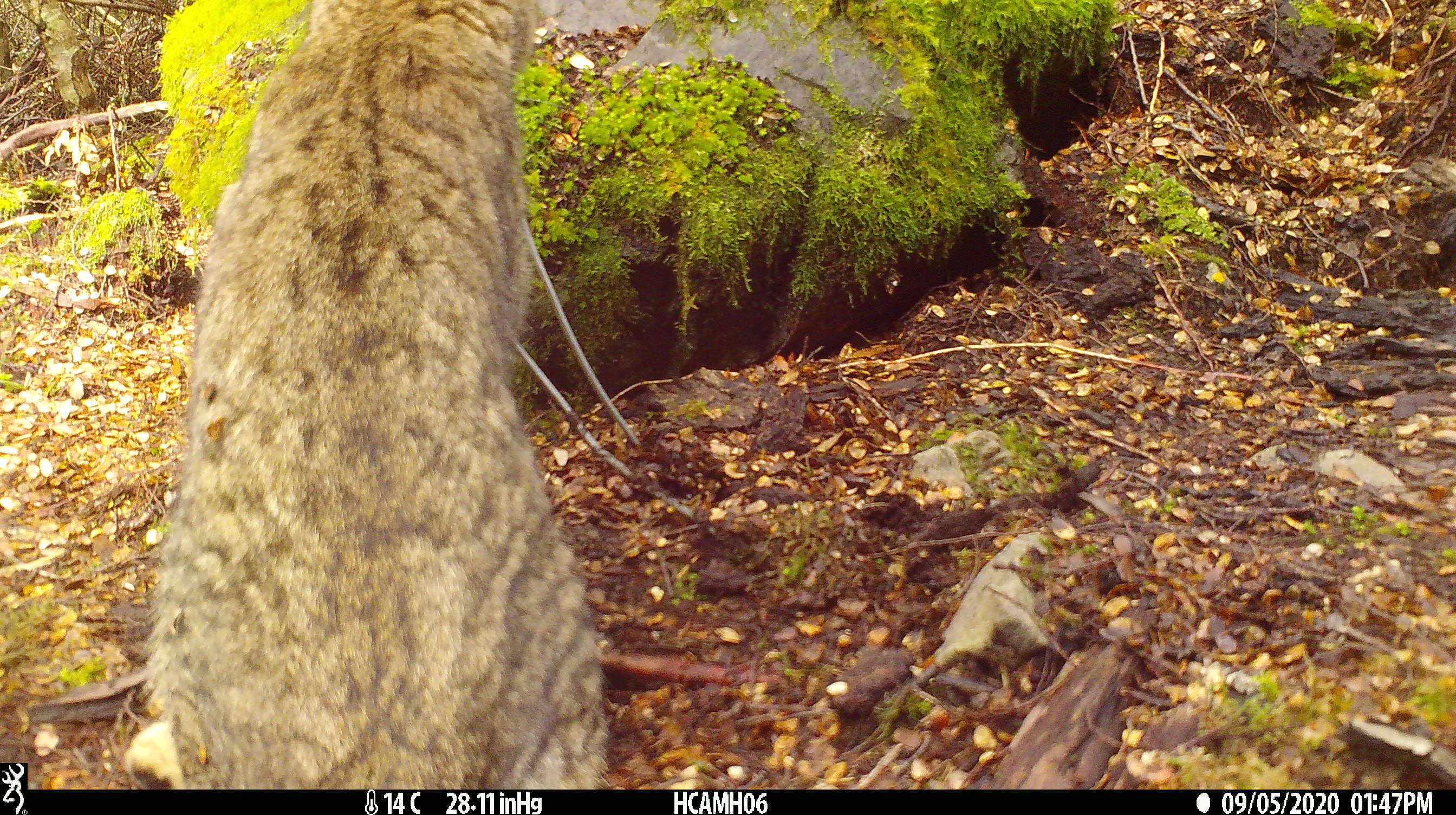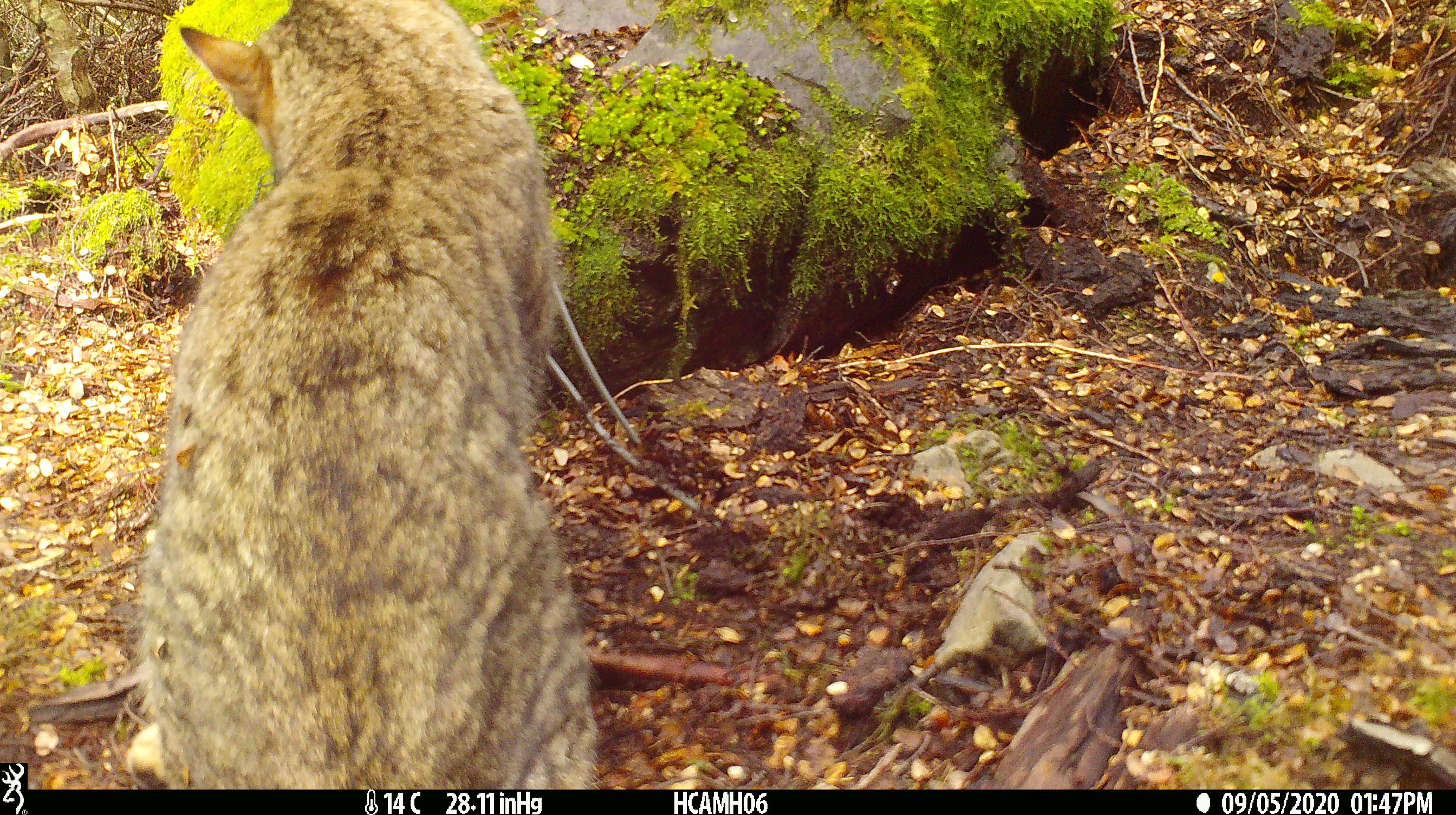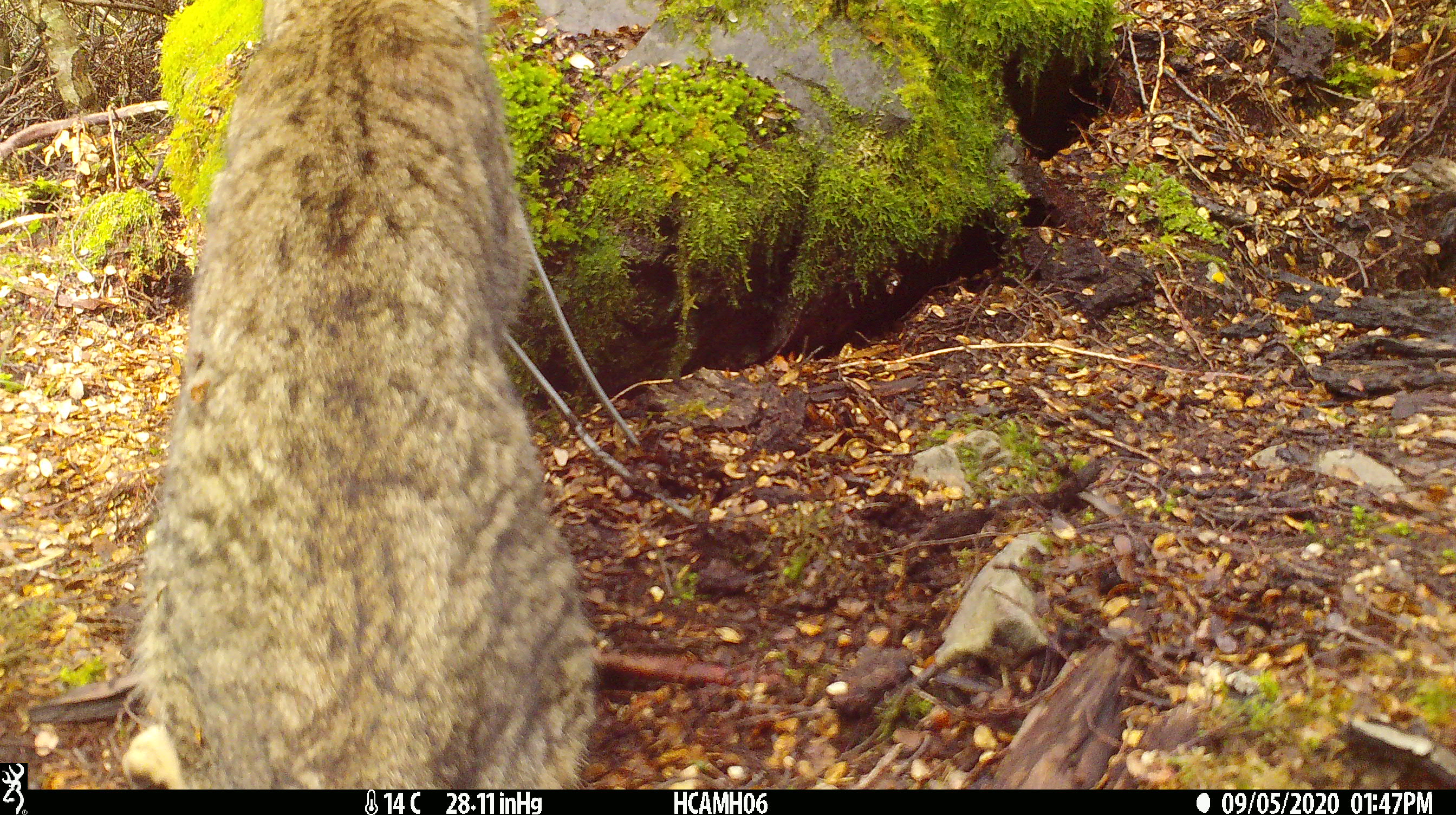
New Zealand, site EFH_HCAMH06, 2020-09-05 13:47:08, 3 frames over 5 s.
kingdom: Animalia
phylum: Chordata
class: Mammalia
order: Carnivora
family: Felidae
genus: Felis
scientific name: Felis catus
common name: domestic cat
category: cat